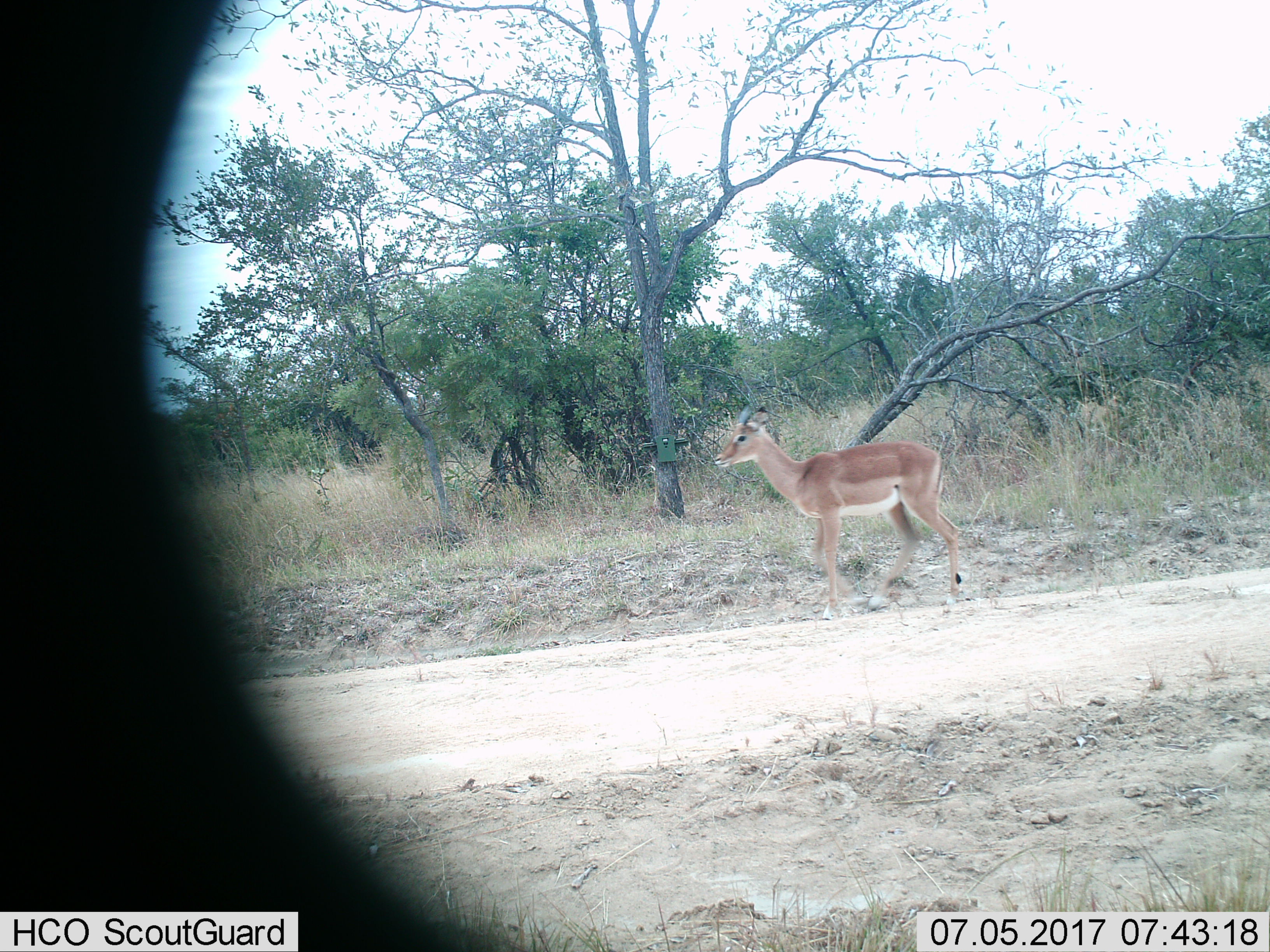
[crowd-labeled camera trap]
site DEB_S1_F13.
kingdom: Animalia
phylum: Chordata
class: Mammalia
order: Artiodactyla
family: Bovidae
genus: Aepyceros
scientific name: Aepyceros melampus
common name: impala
Impala (Aepyceros melampus), count 1. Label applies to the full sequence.